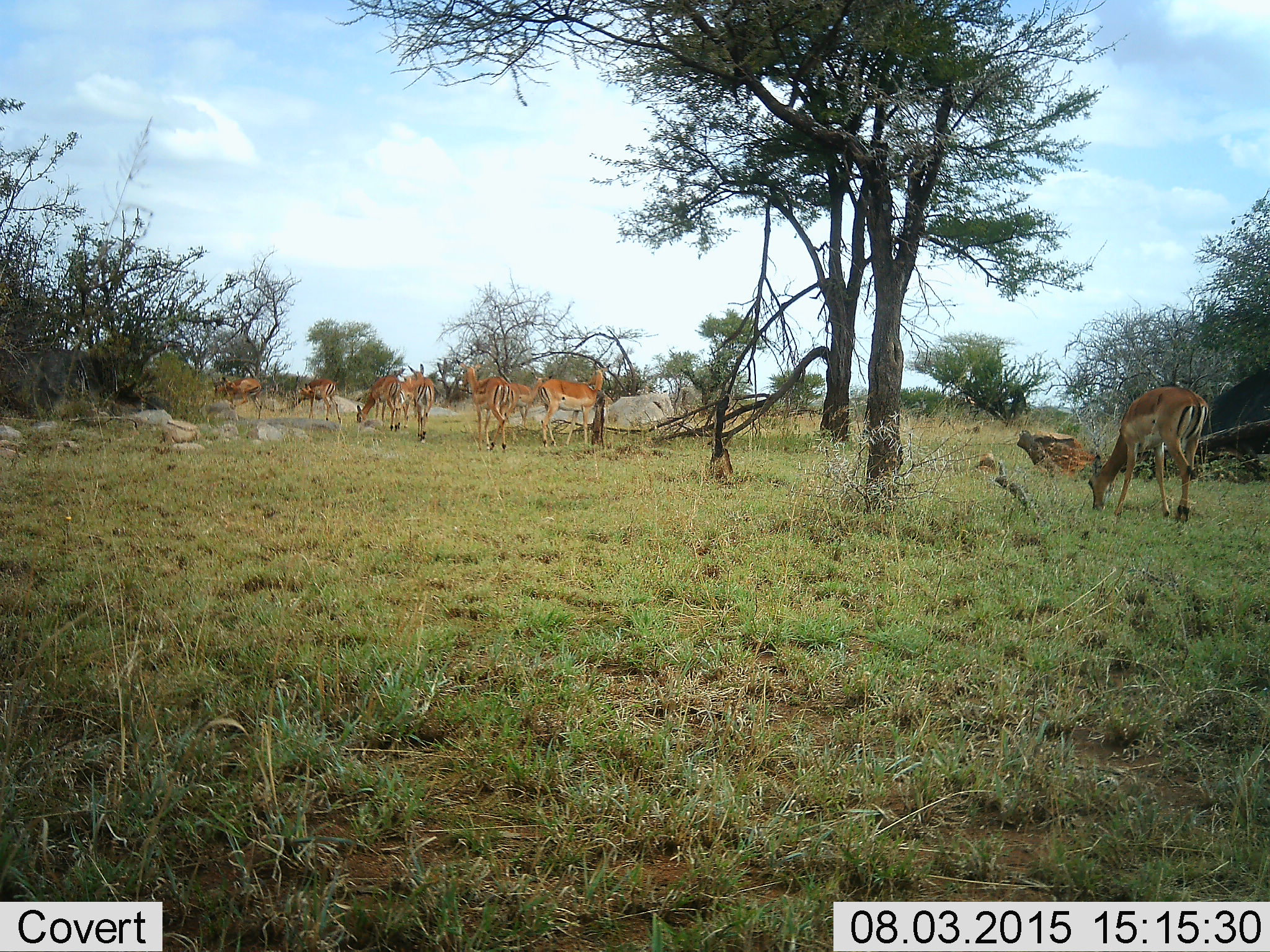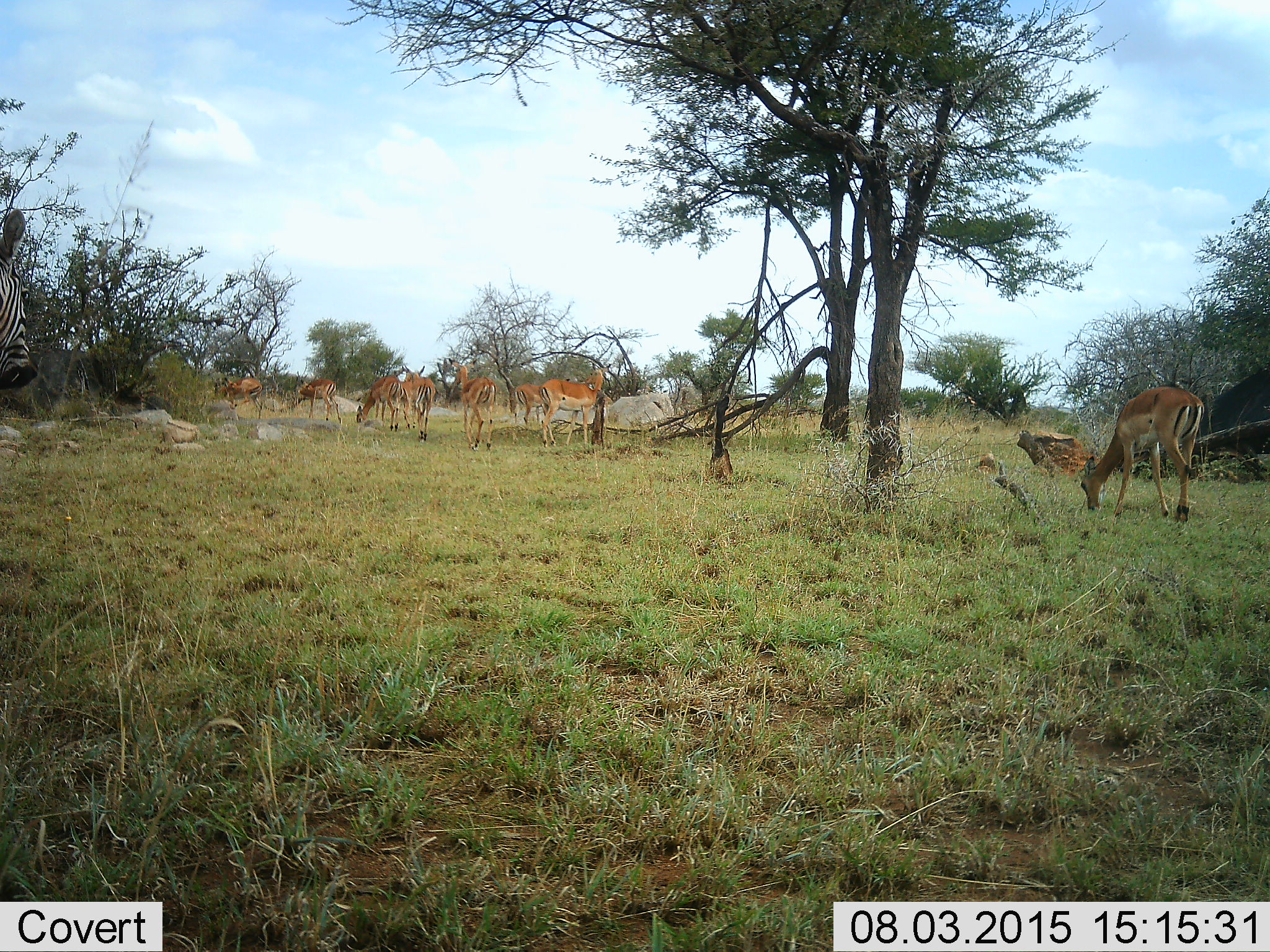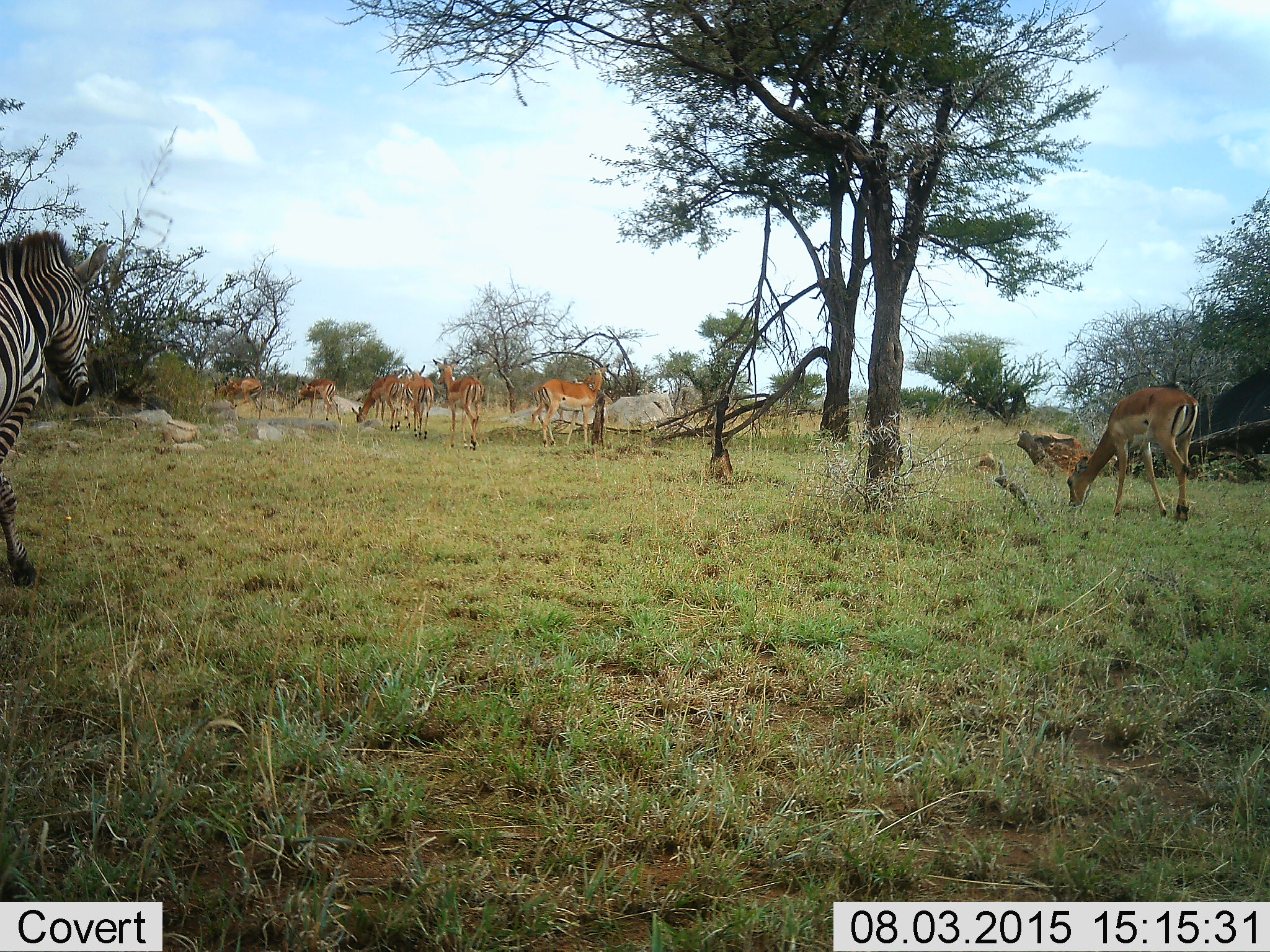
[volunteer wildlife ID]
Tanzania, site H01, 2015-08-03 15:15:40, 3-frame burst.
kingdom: Animalia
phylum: Chordata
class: Mammalia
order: Artiodactyla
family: Bovidae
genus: Aepyceros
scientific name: Aepyceros melampus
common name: impala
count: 9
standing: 89%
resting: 0%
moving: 89%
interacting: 0%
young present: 0%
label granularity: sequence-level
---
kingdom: Animalia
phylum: Chordata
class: Mammalia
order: Perissodactyla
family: Equidae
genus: Equus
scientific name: Equus quagga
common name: plains zebra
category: zebra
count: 1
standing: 8%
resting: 0%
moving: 100%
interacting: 0%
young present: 0%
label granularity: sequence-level